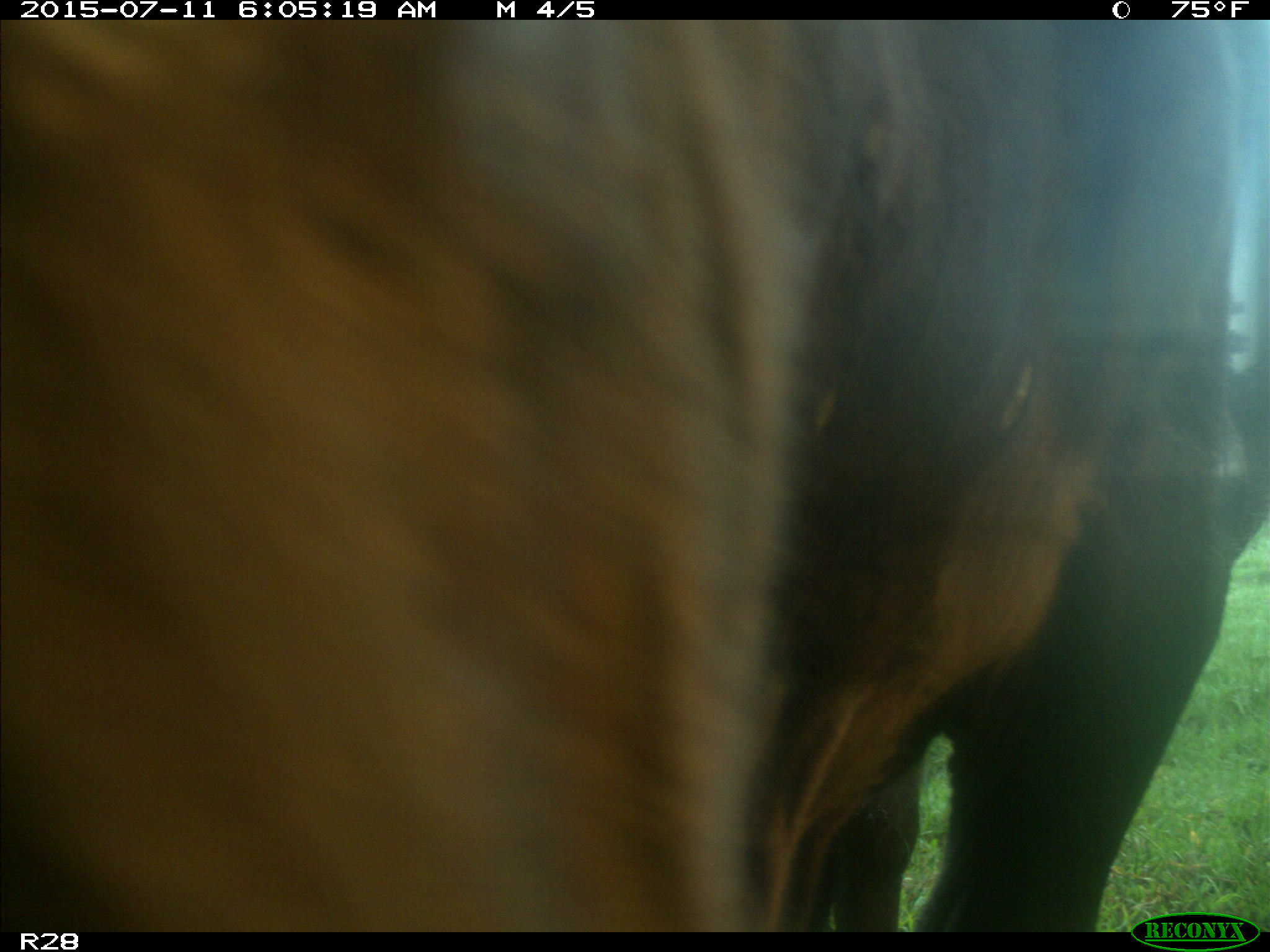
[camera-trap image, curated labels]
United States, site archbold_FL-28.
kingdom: Animalia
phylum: Chordata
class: Mammalia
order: Artiodactyla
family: Bovidae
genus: Bos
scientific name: Bos taurus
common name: domestic cow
Bos taurus (domestic cow).